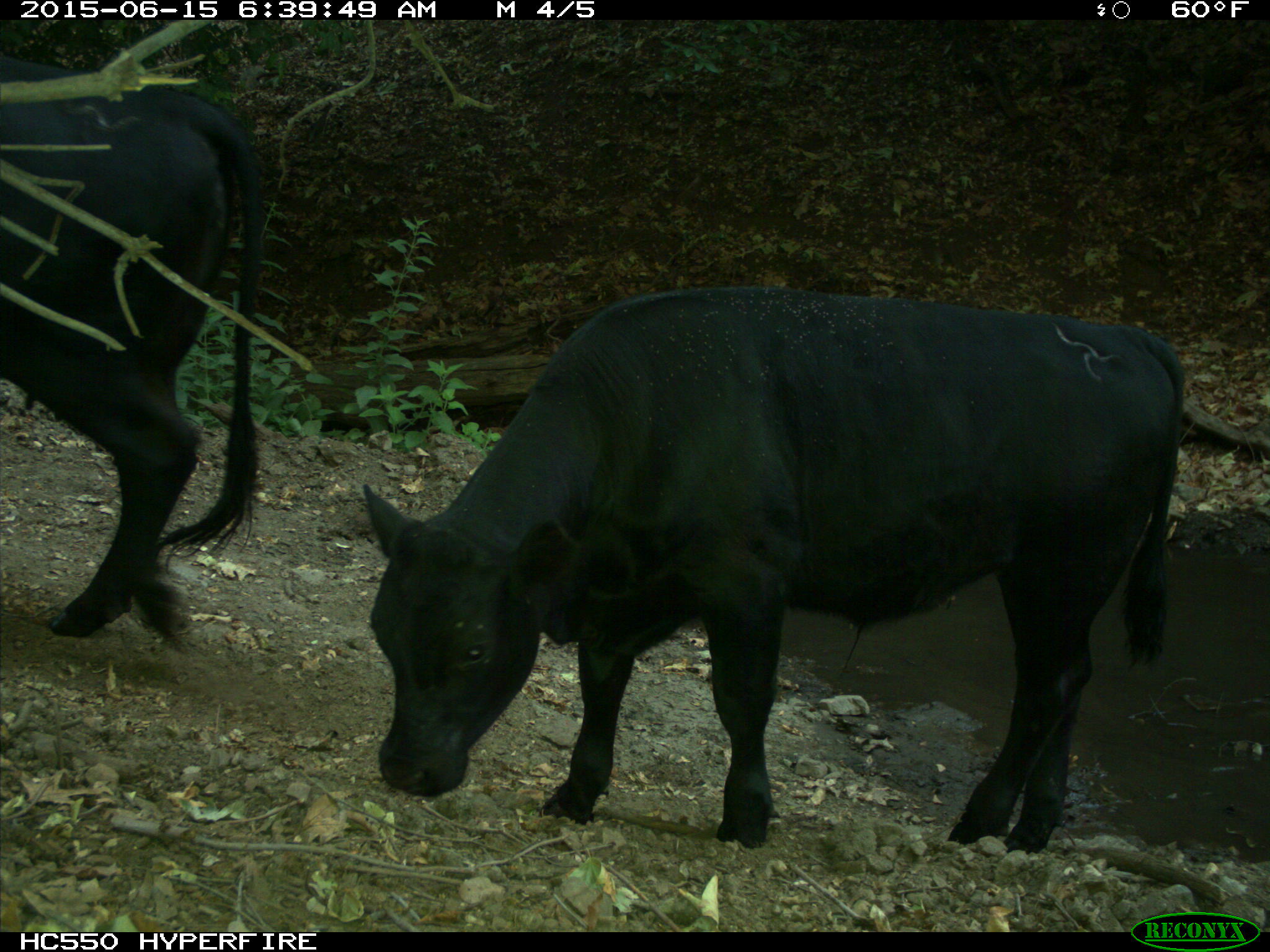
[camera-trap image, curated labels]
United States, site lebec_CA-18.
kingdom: Animalia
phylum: Chordata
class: Mammalia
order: Artiodactyla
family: Bovidae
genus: Bos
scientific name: Bos taurus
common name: domestic cow